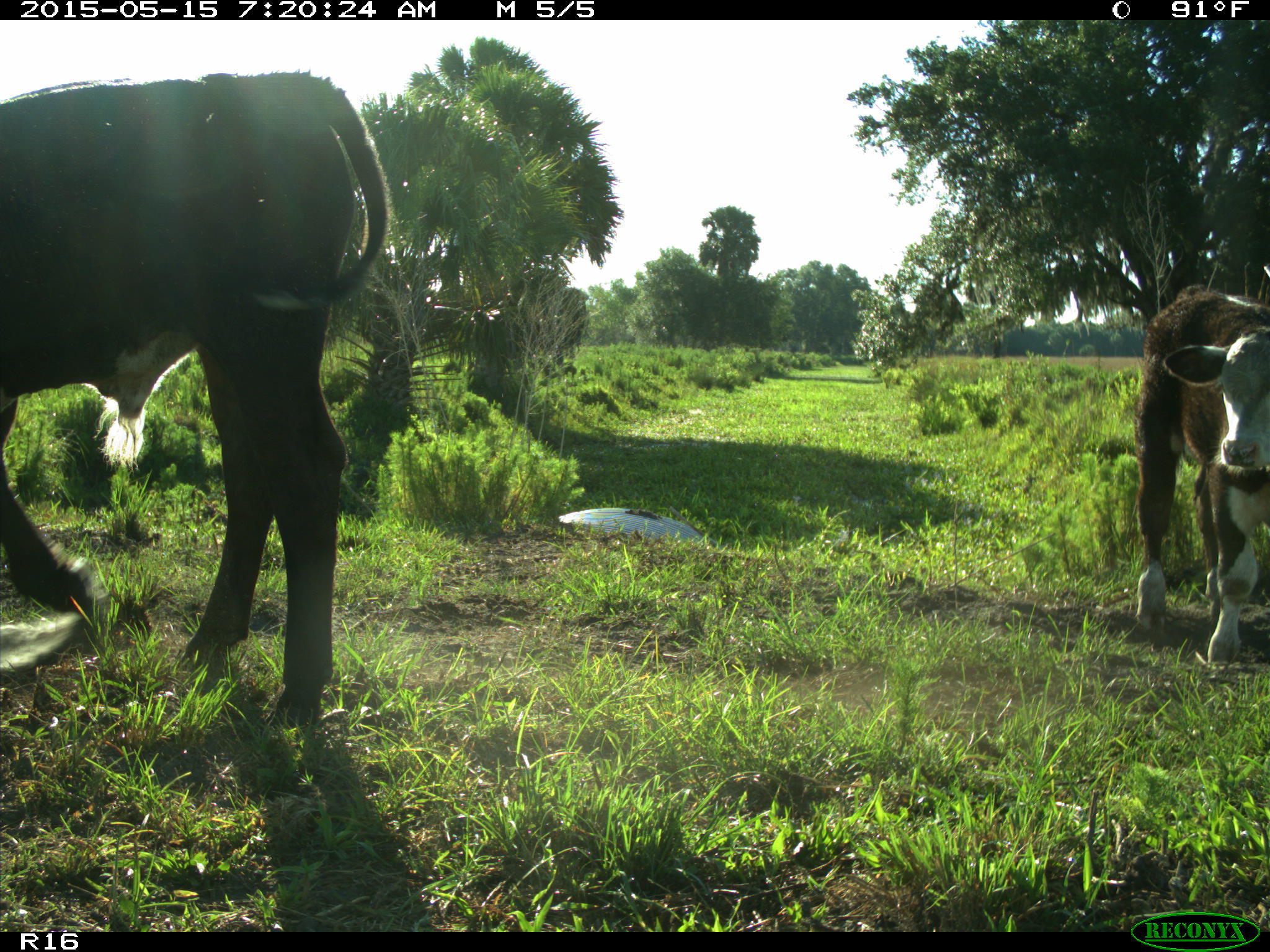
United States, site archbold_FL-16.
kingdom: Animalia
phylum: Chordata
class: Mammalia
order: Artiodactyla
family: Bovidae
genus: Bos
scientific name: Bos taurus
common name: domestic cow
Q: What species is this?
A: Bos taurus (domestic cow).